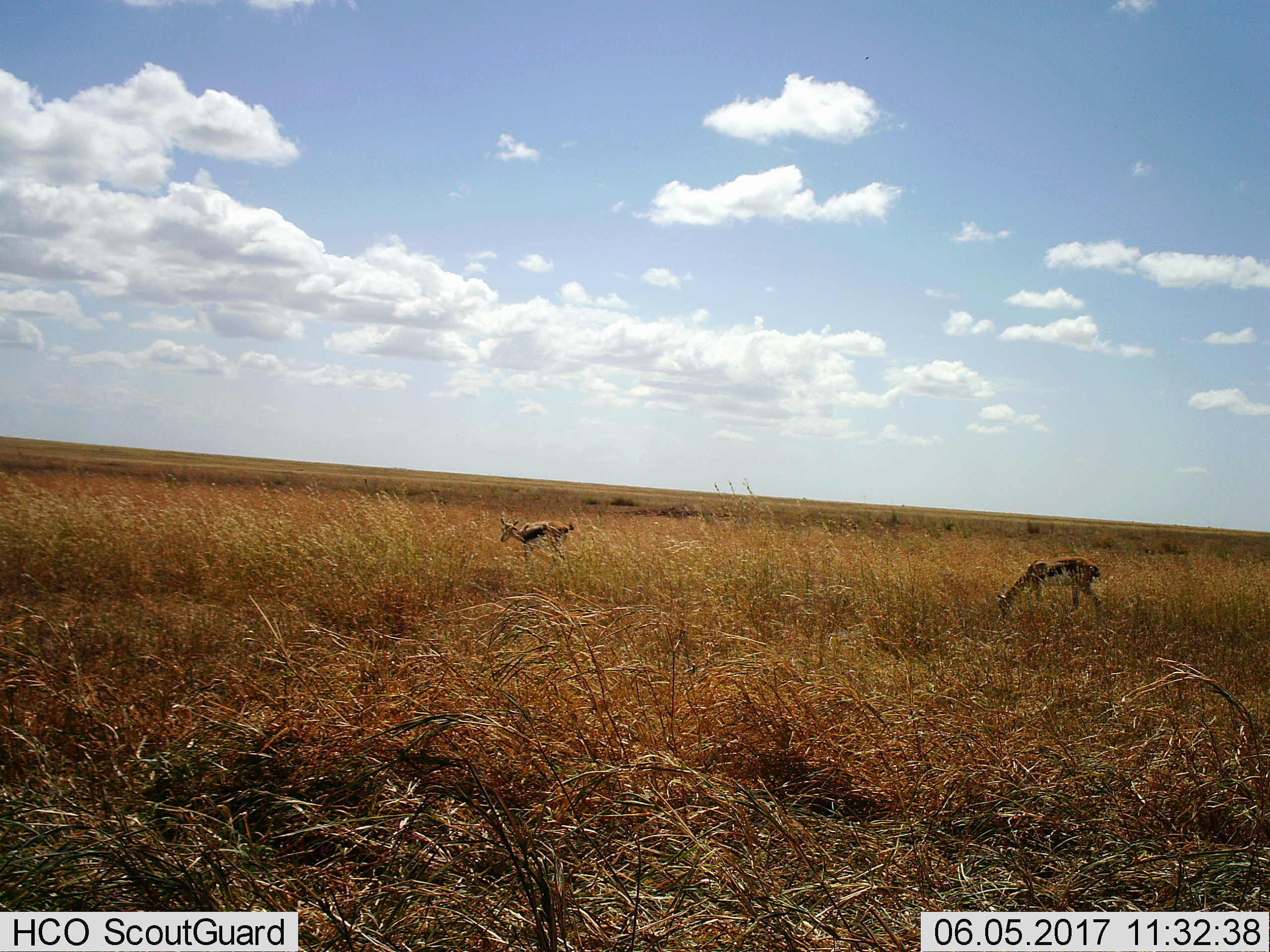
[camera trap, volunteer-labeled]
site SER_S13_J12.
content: unidentified animal